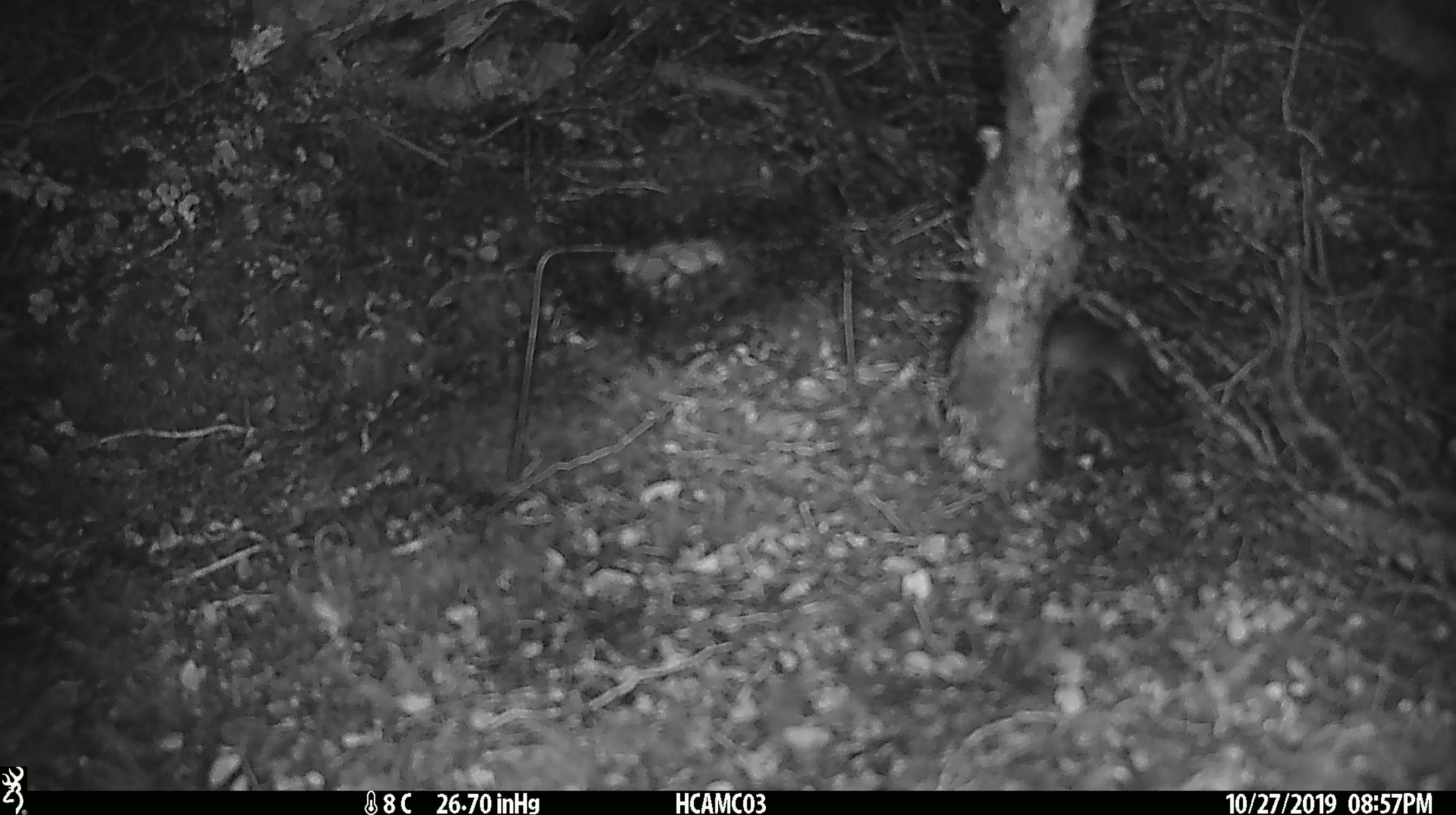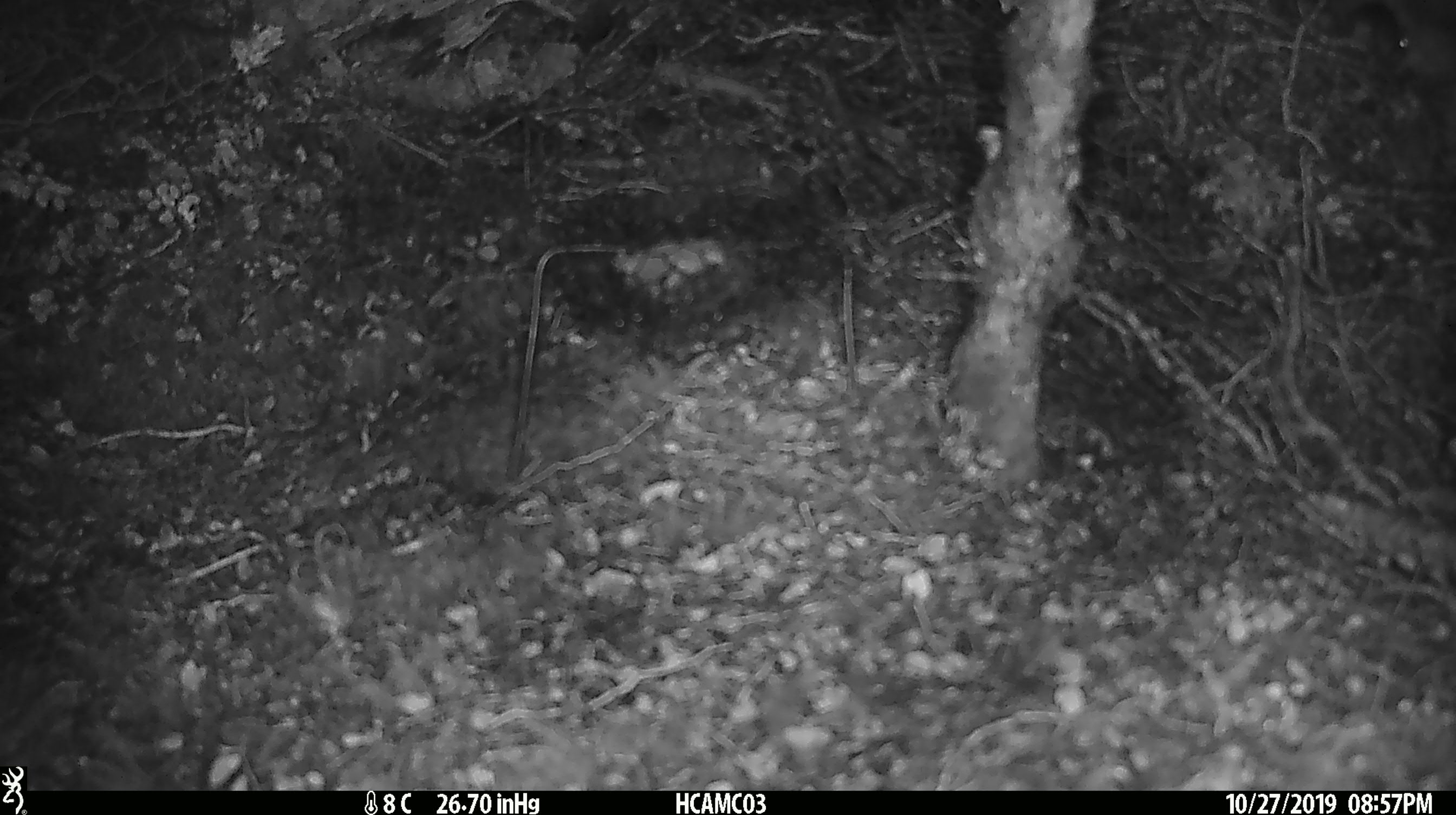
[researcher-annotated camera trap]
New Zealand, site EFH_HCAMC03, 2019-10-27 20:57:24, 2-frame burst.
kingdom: Animalia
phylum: Chordata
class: Mammalia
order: Rodentia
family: Muridae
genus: Mus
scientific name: Mus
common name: mouse